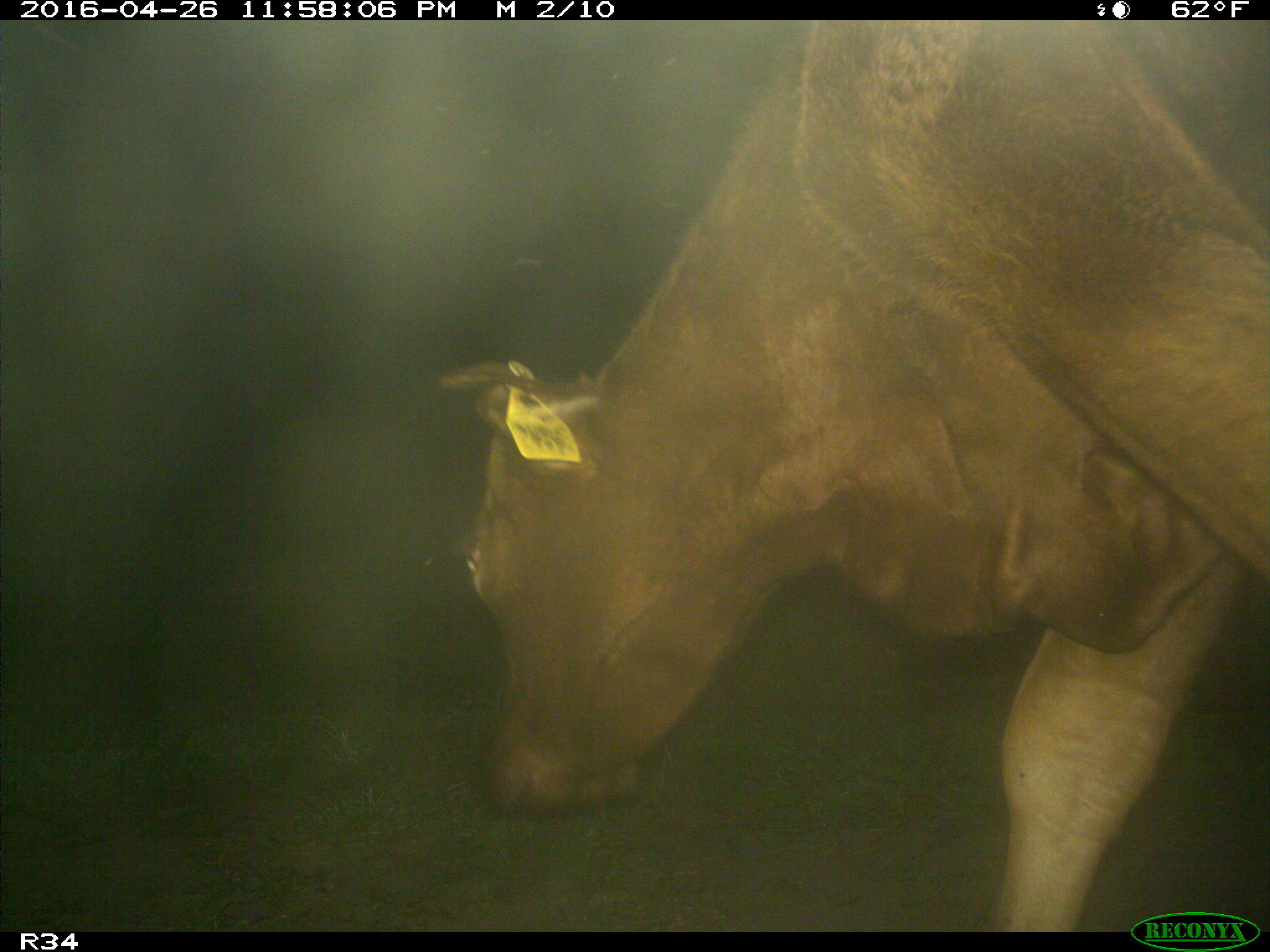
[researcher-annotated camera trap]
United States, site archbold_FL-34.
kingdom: Animalia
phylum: Chordata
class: Mammalia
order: Artiodactyla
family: Bovidae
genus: Bos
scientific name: Bos taurus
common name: domestic cow